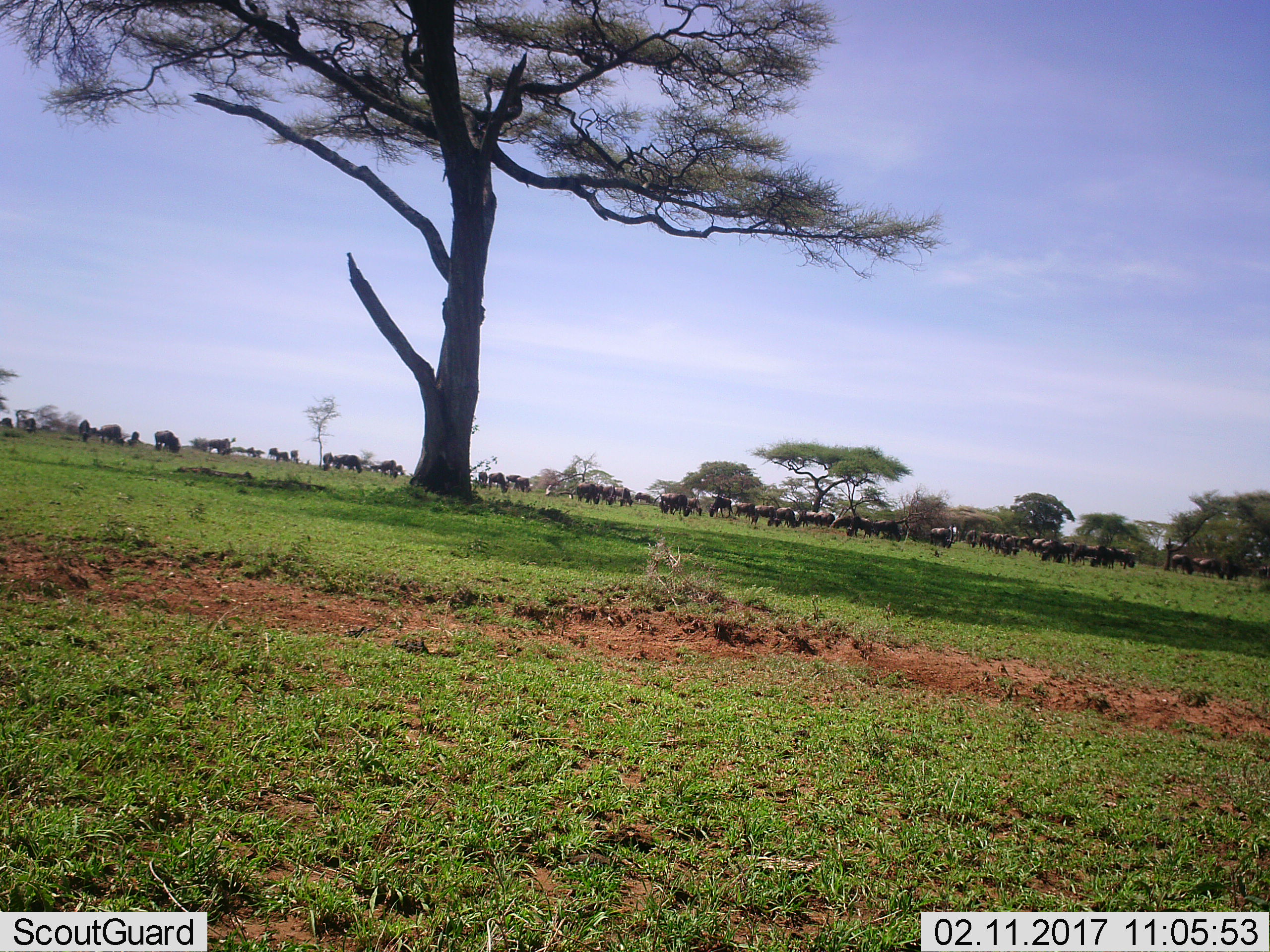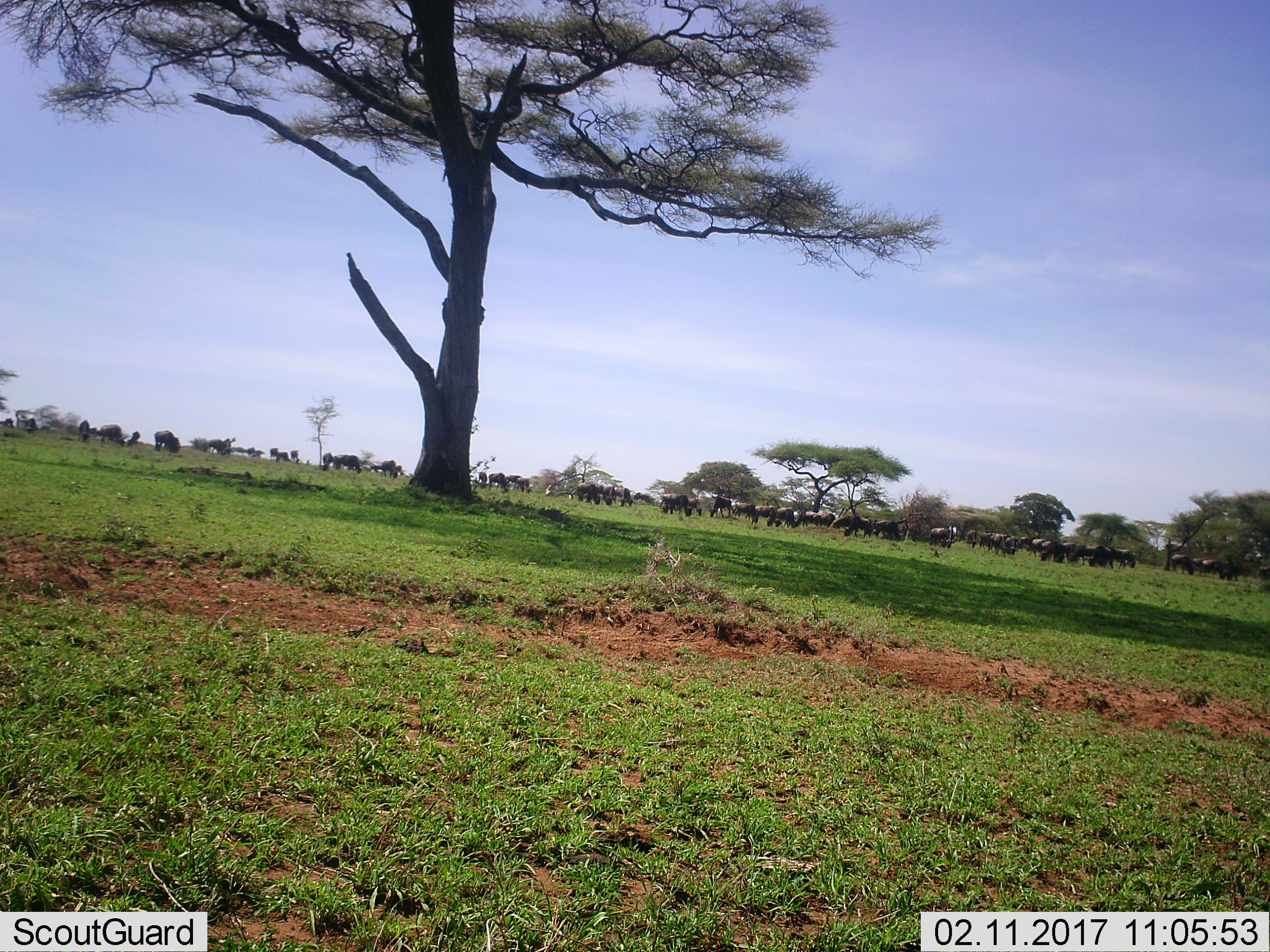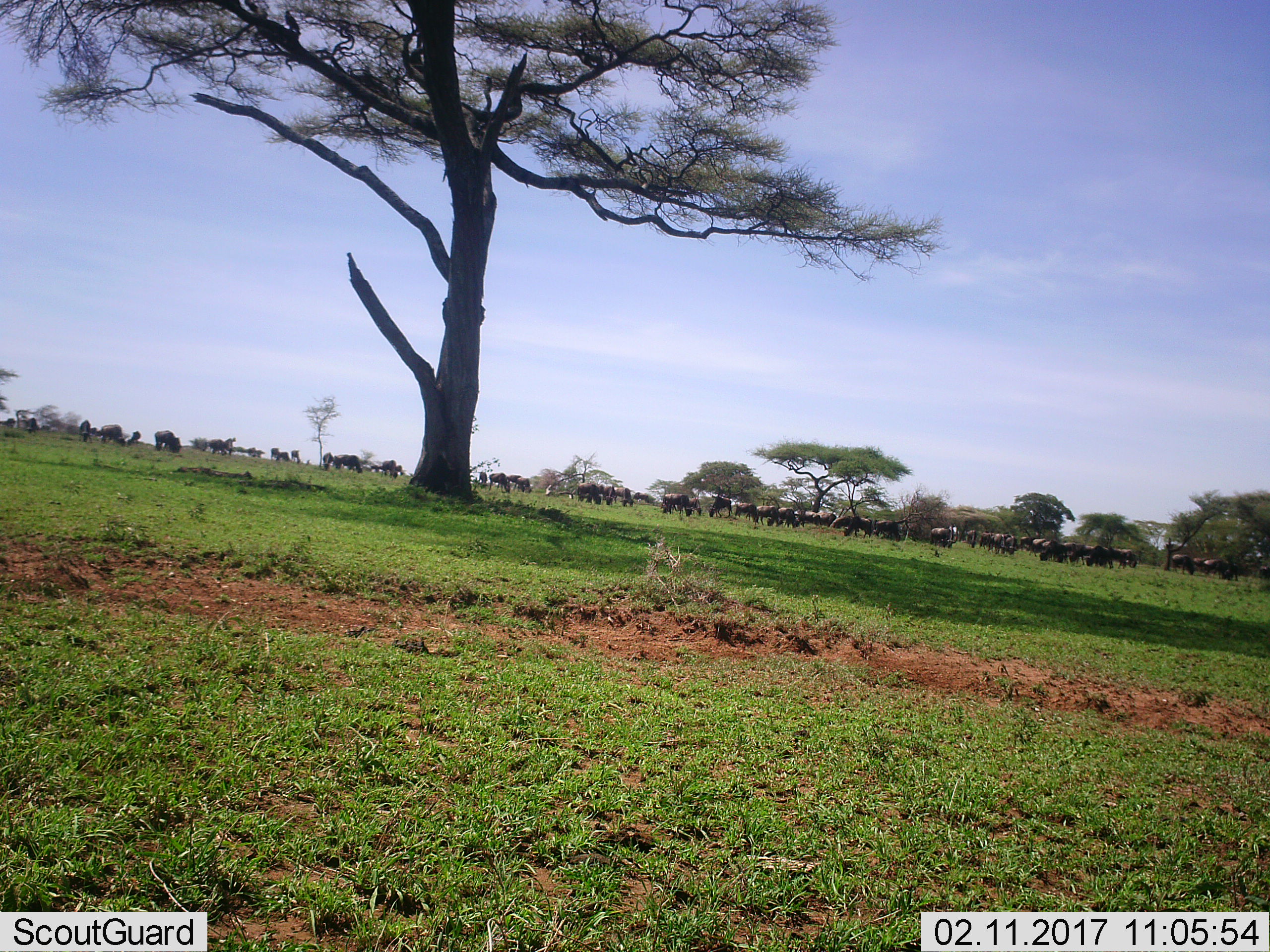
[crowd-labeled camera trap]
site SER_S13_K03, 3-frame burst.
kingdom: Animalia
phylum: Chordata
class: Mammalia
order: Artiodactyla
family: Bovidae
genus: Connochaetes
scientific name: Connochaetes taurinus taurinus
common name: blue wildebeest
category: wildebeestblue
Wildebeestblue (blue wildebeest) (Connochaetes taurinus taurinus), count 51+. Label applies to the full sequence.